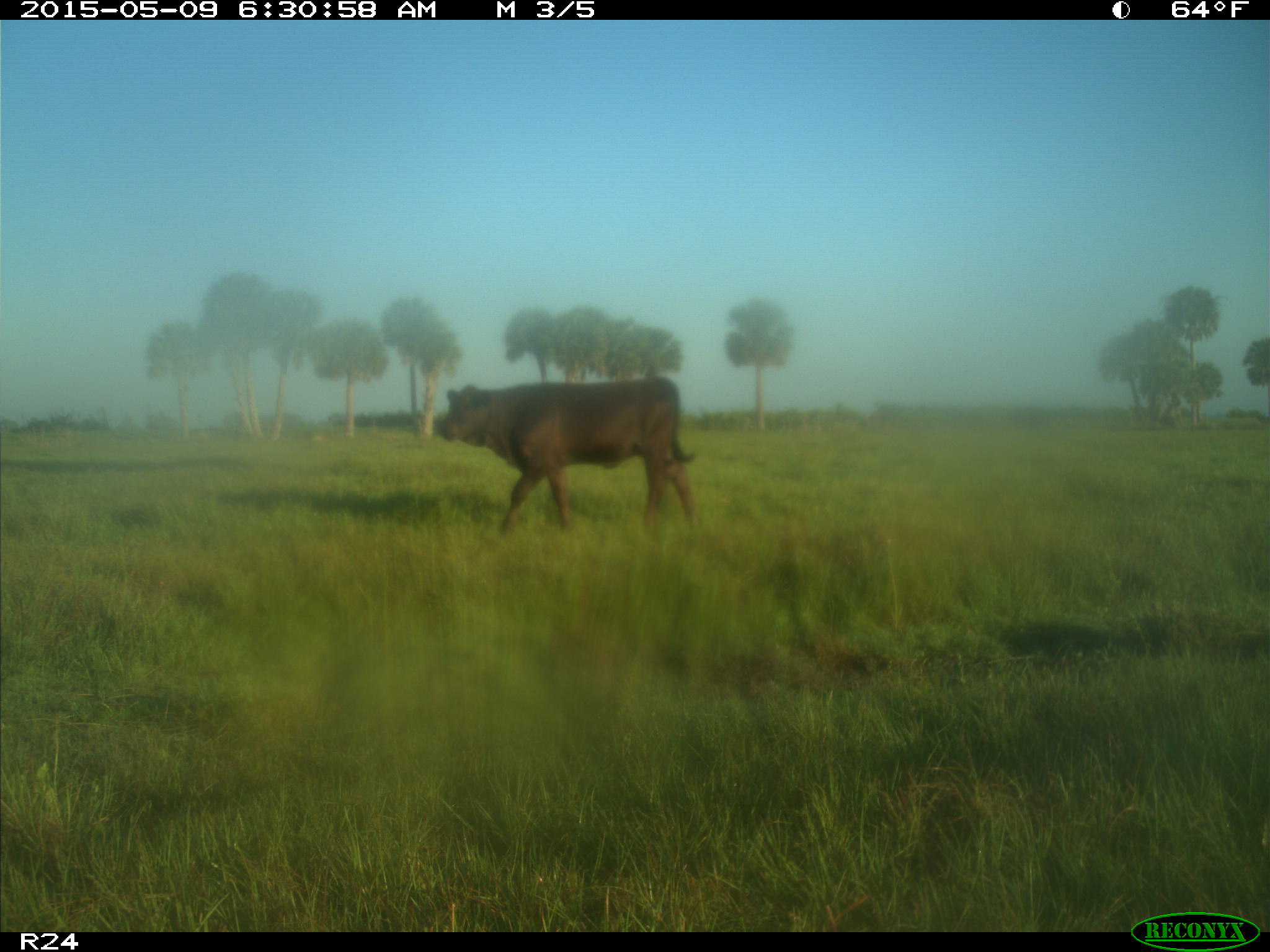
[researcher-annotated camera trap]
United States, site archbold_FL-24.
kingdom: Animalia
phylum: Chordata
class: Mammalia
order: Artiodactyla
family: Bovidae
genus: Bos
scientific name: Bos taurus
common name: domestic cow